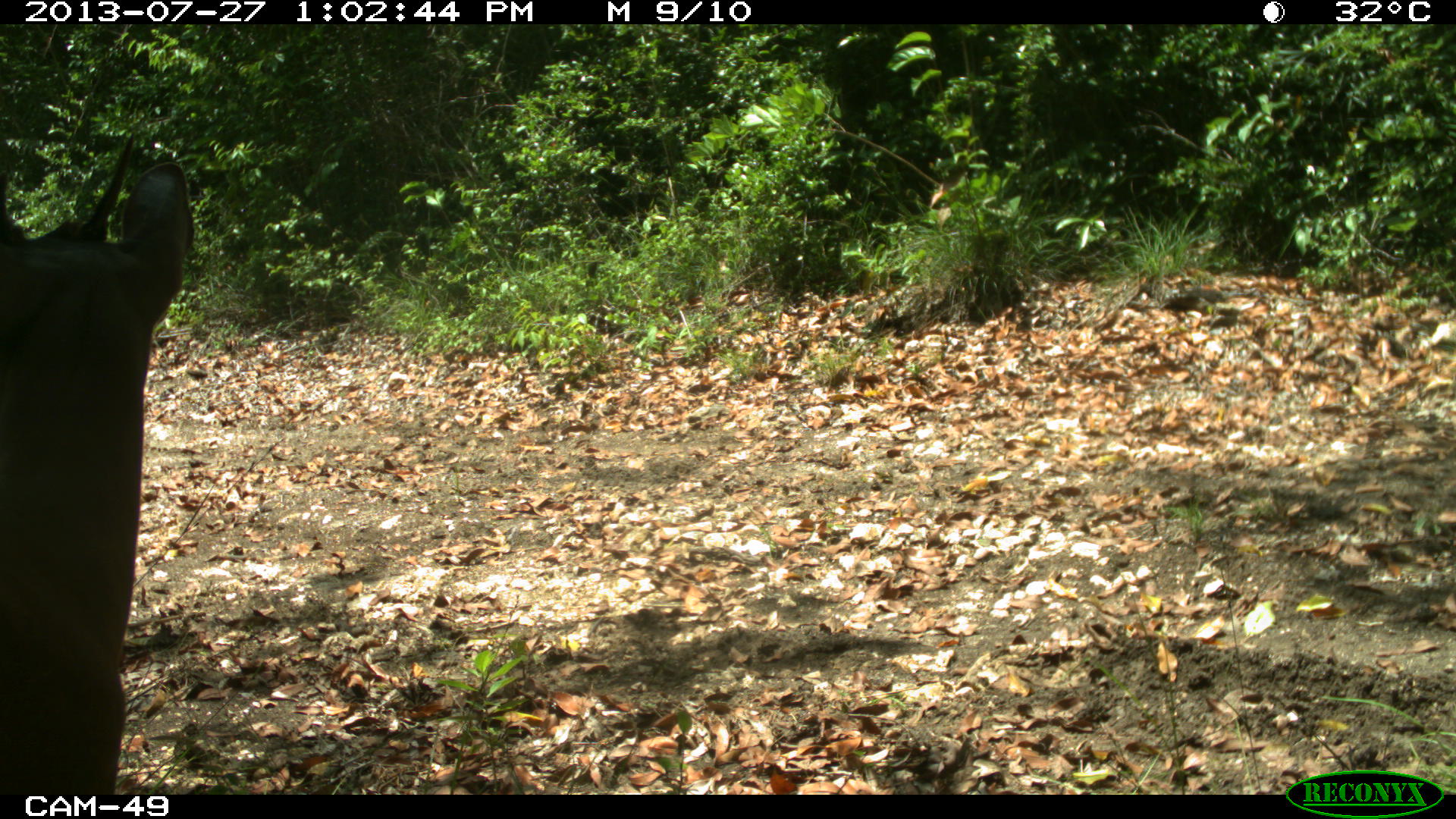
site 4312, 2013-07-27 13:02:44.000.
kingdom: Animalia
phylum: Chordata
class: Mammalia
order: Artiodactyla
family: Cervidae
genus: Mazama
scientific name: Mazama temama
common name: central american red brocket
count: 1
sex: male